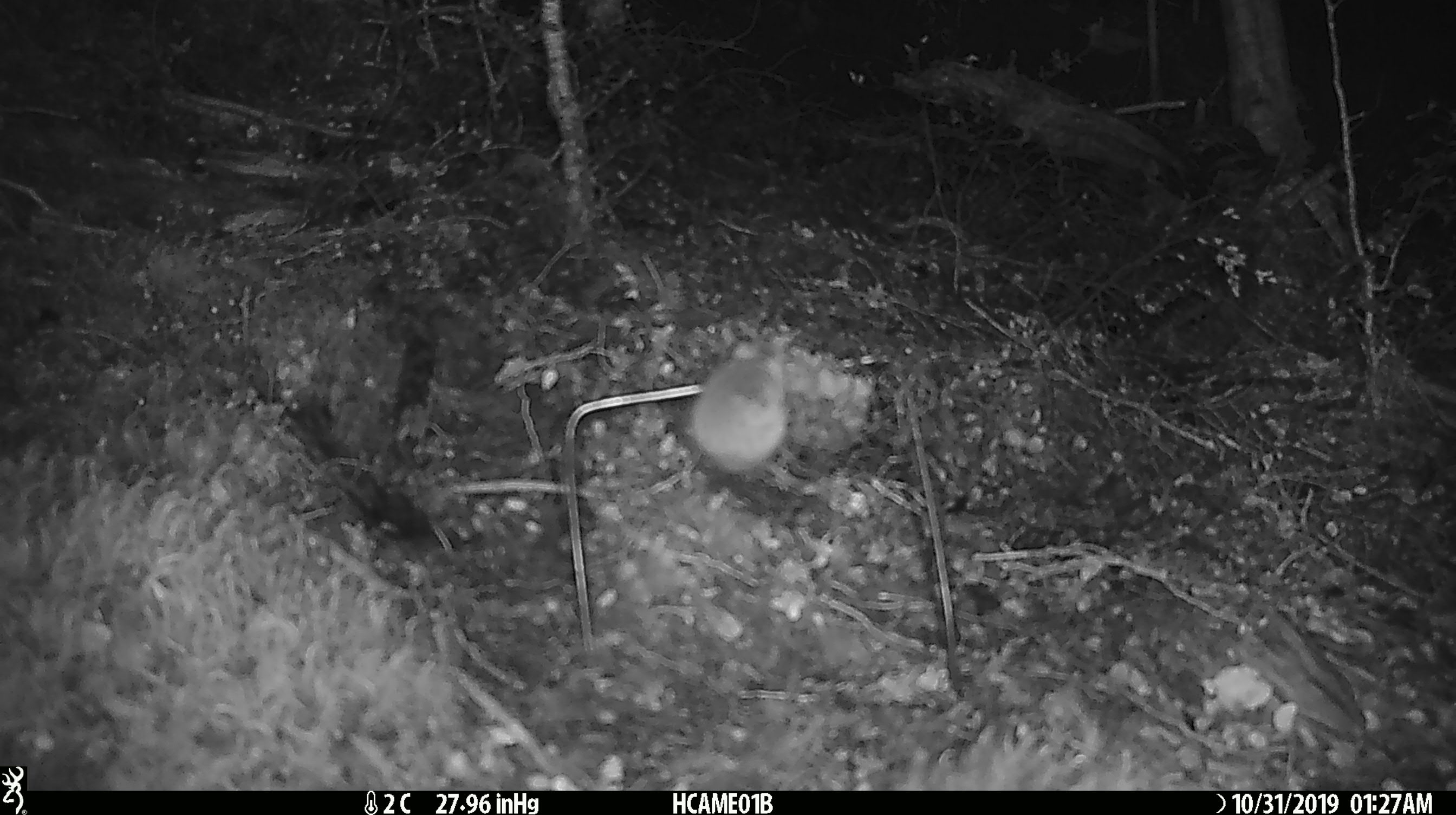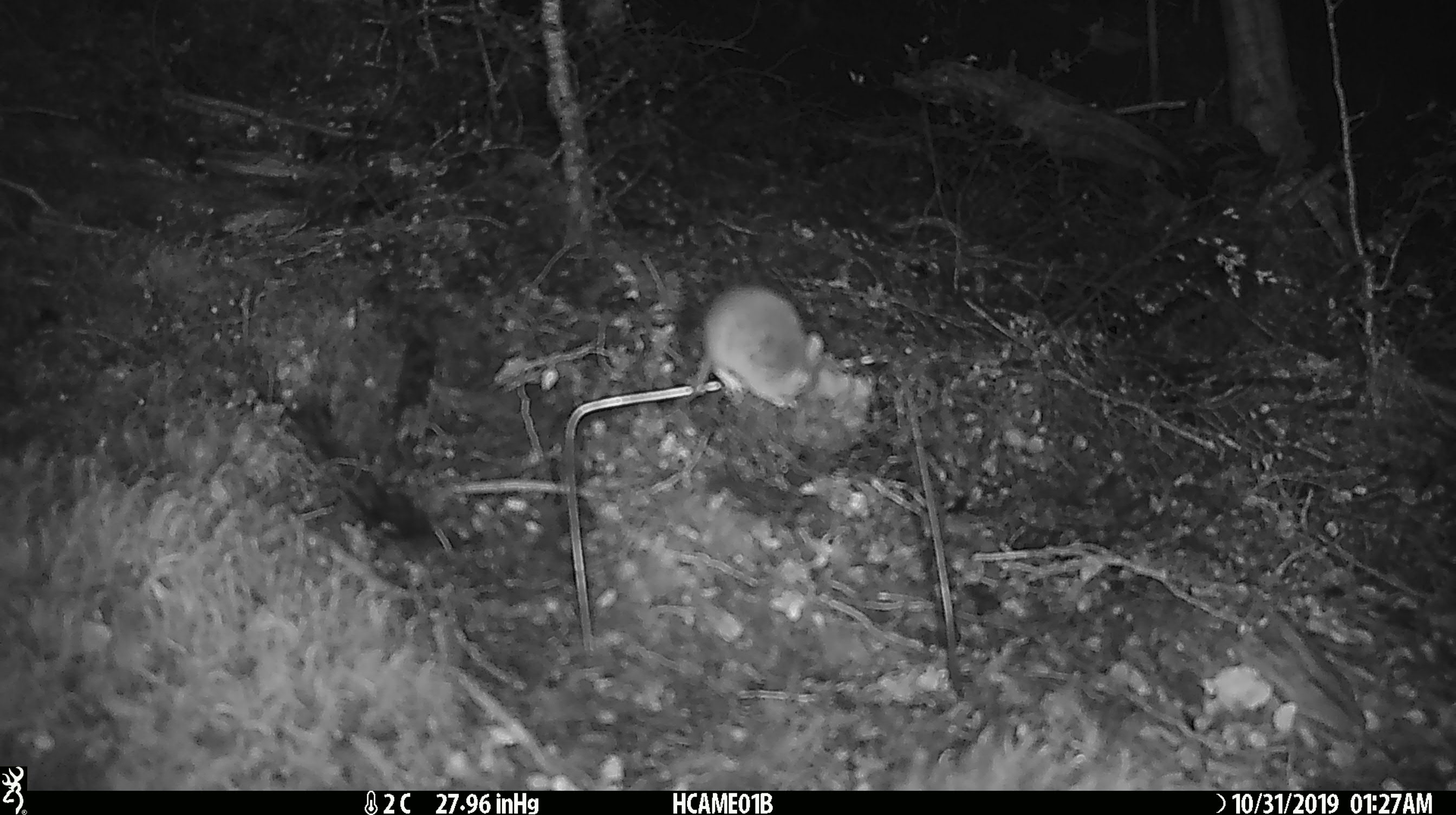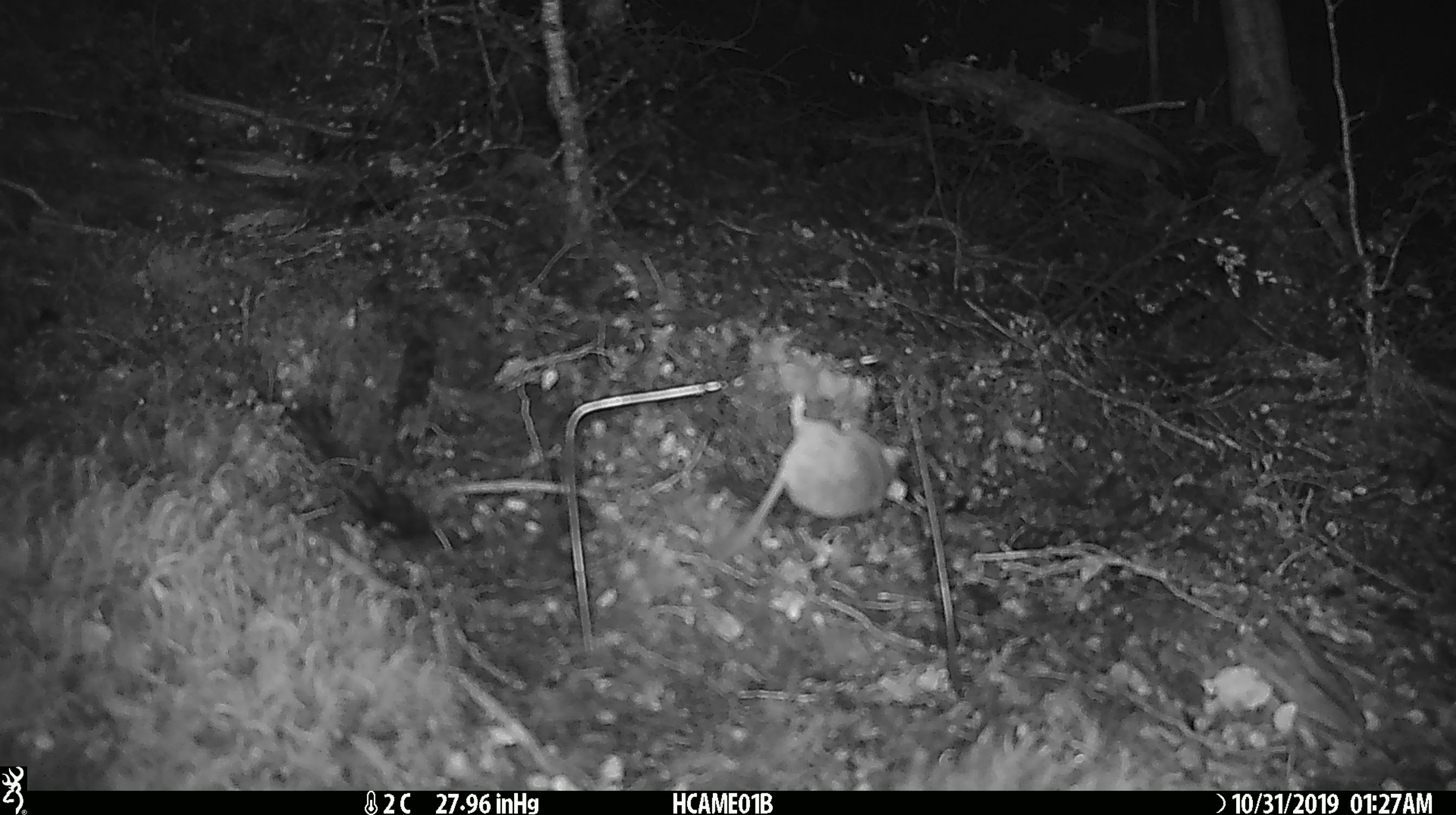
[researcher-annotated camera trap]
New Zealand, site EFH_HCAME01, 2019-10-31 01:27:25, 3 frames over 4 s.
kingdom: Animalia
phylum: Chordata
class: Mammalia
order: Rodentia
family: Muridae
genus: Mus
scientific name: Mus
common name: mouse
Mouse (Mus).